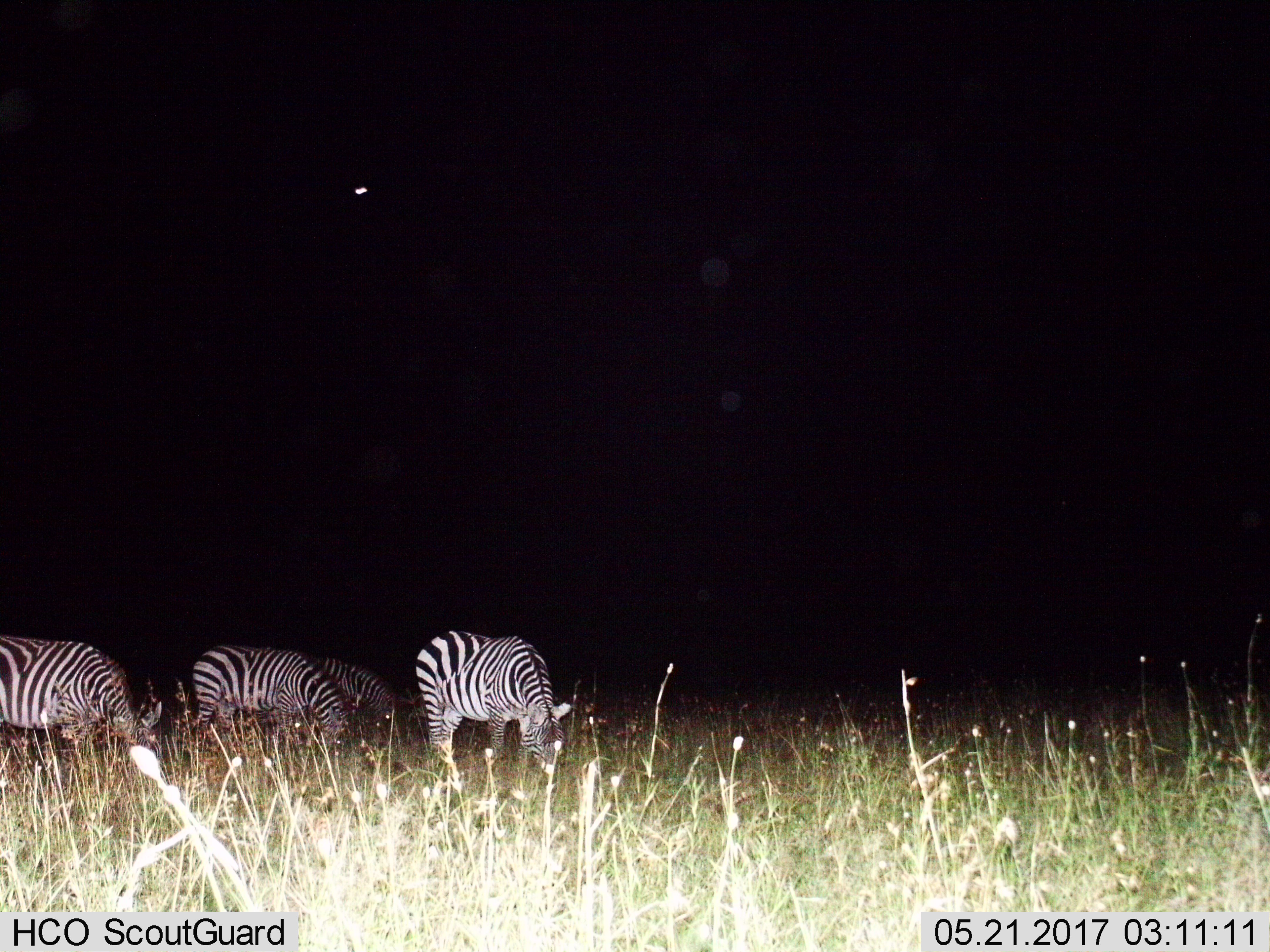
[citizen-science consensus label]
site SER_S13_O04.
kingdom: Animalia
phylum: Chordata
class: Mammalia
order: Perissodactyla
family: Equidae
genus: Equus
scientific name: Equus quagga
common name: plains zebra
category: zebraplains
Zebraplains (plains zebra) (Equus quagga), count 4. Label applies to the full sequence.